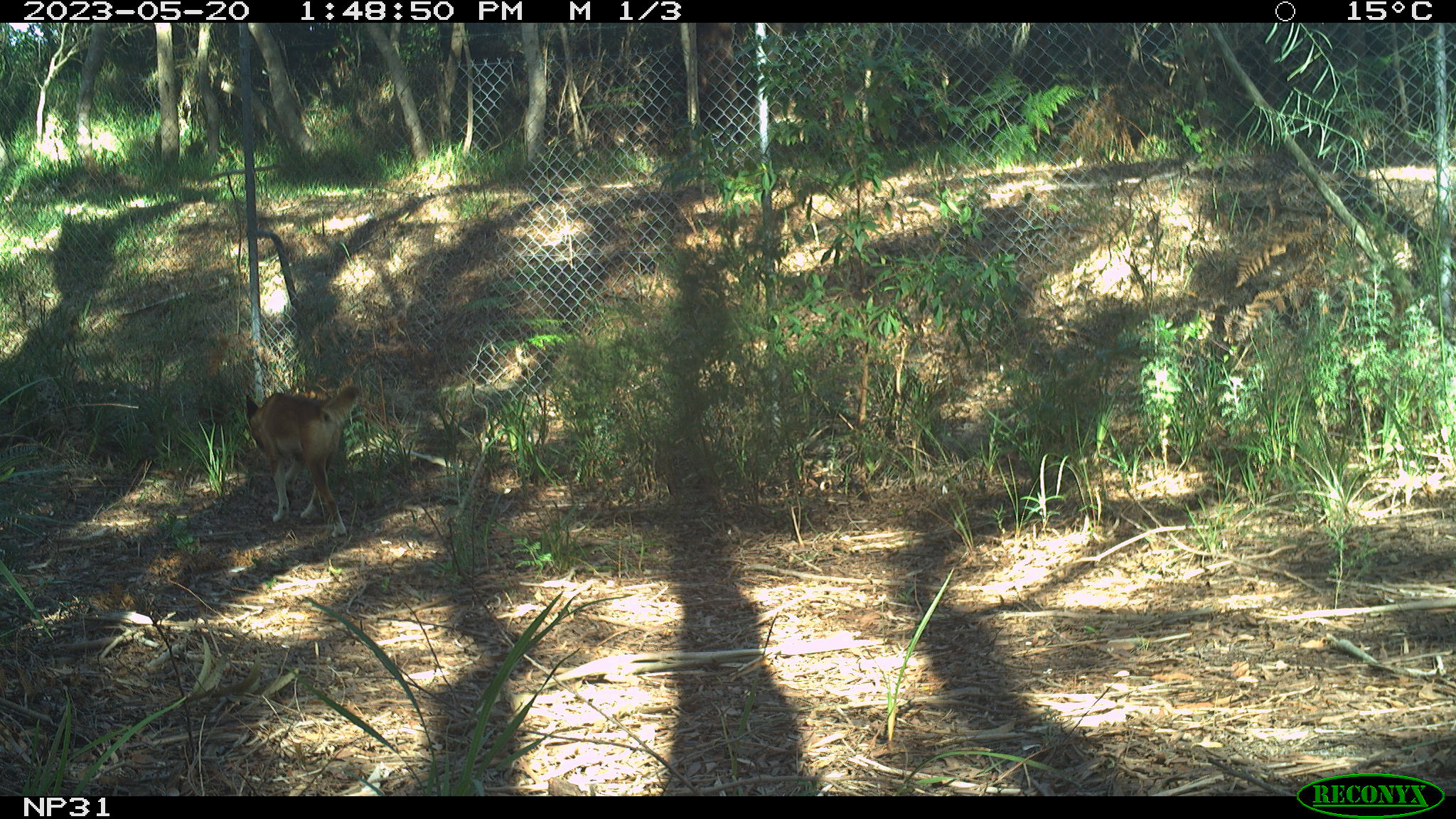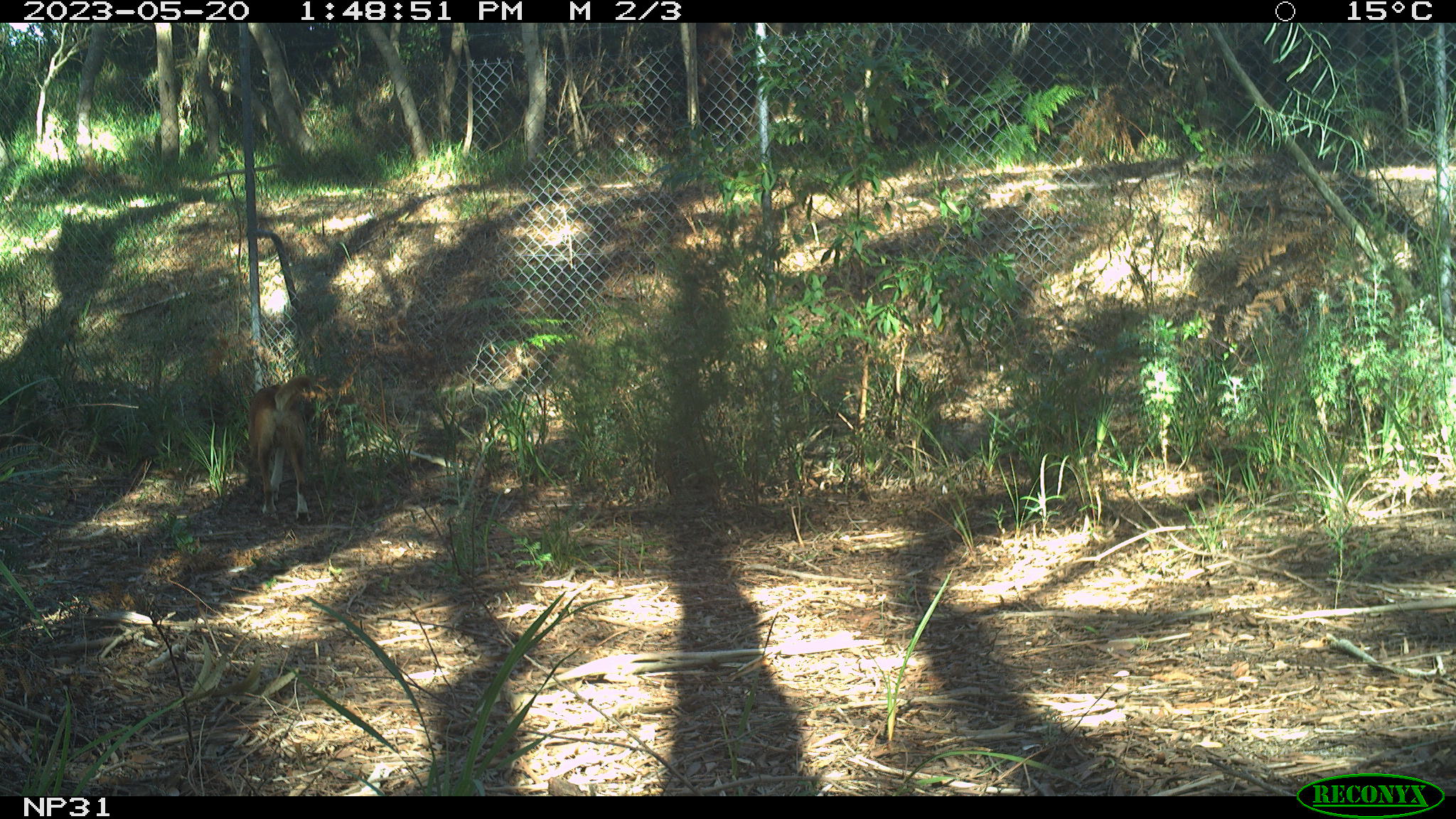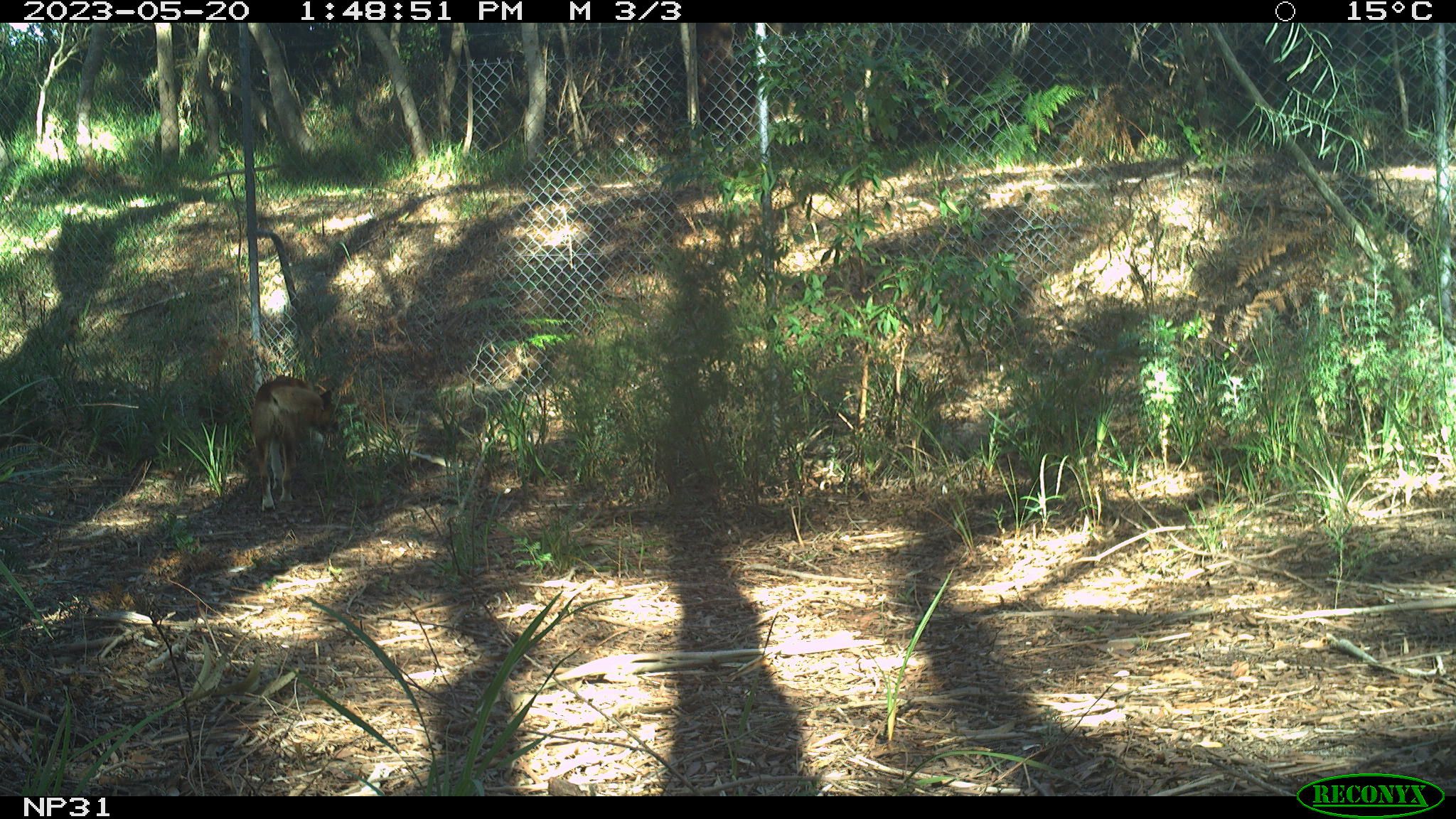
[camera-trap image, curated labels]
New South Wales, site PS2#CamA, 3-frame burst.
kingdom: Animalia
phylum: Chordata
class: Mammalia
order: Carnivora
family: Canidae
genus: Canis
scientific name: Canis familiaris dingo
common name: dingo